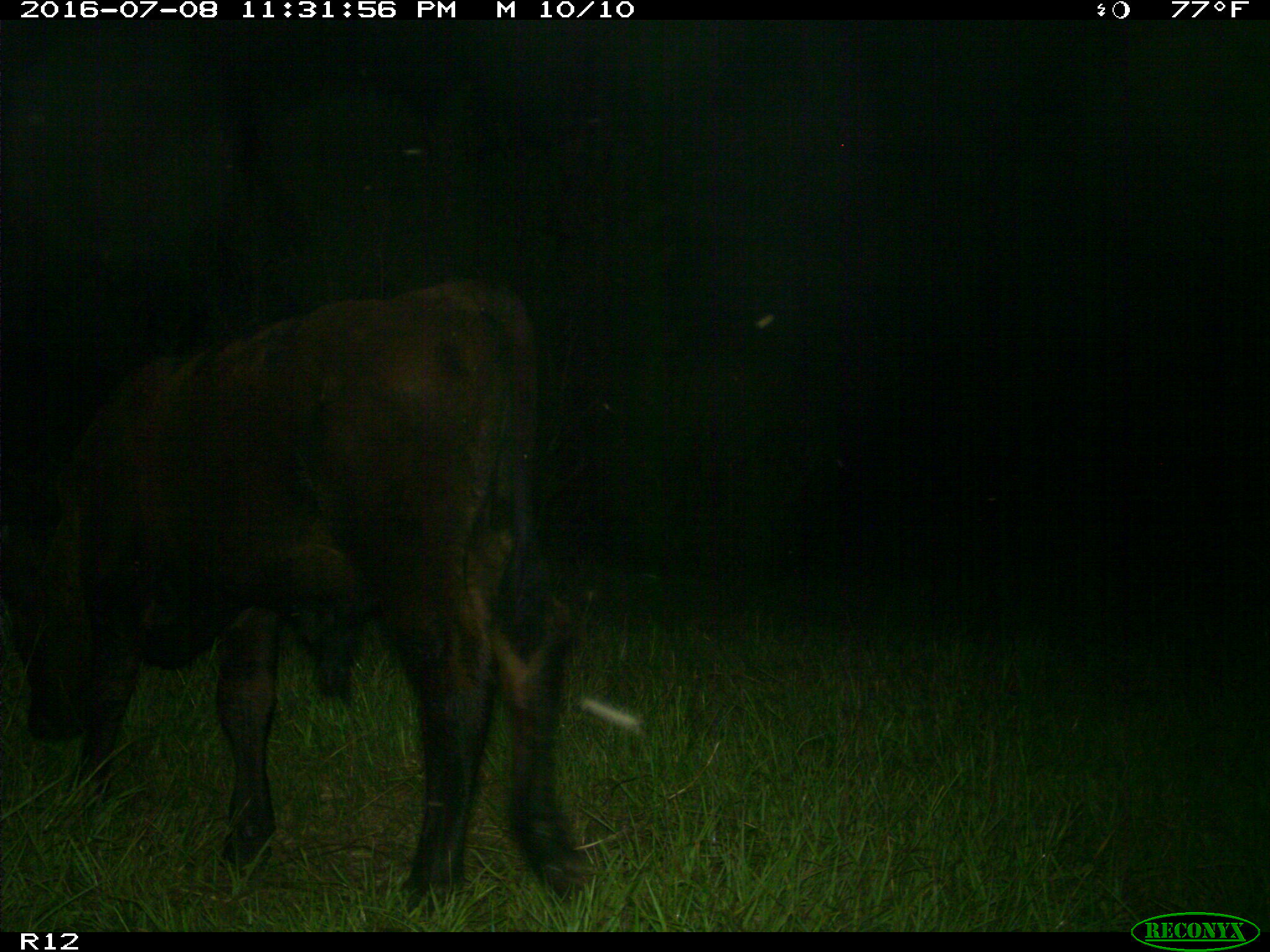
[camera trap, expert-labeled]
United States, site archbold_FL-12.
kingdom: Animalia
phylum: Chordata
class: Mammalia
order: Artiodactyla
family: Bovidae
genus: Bos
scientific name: Bos taurus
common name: domestic cow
Bos taurus (domestic cow).